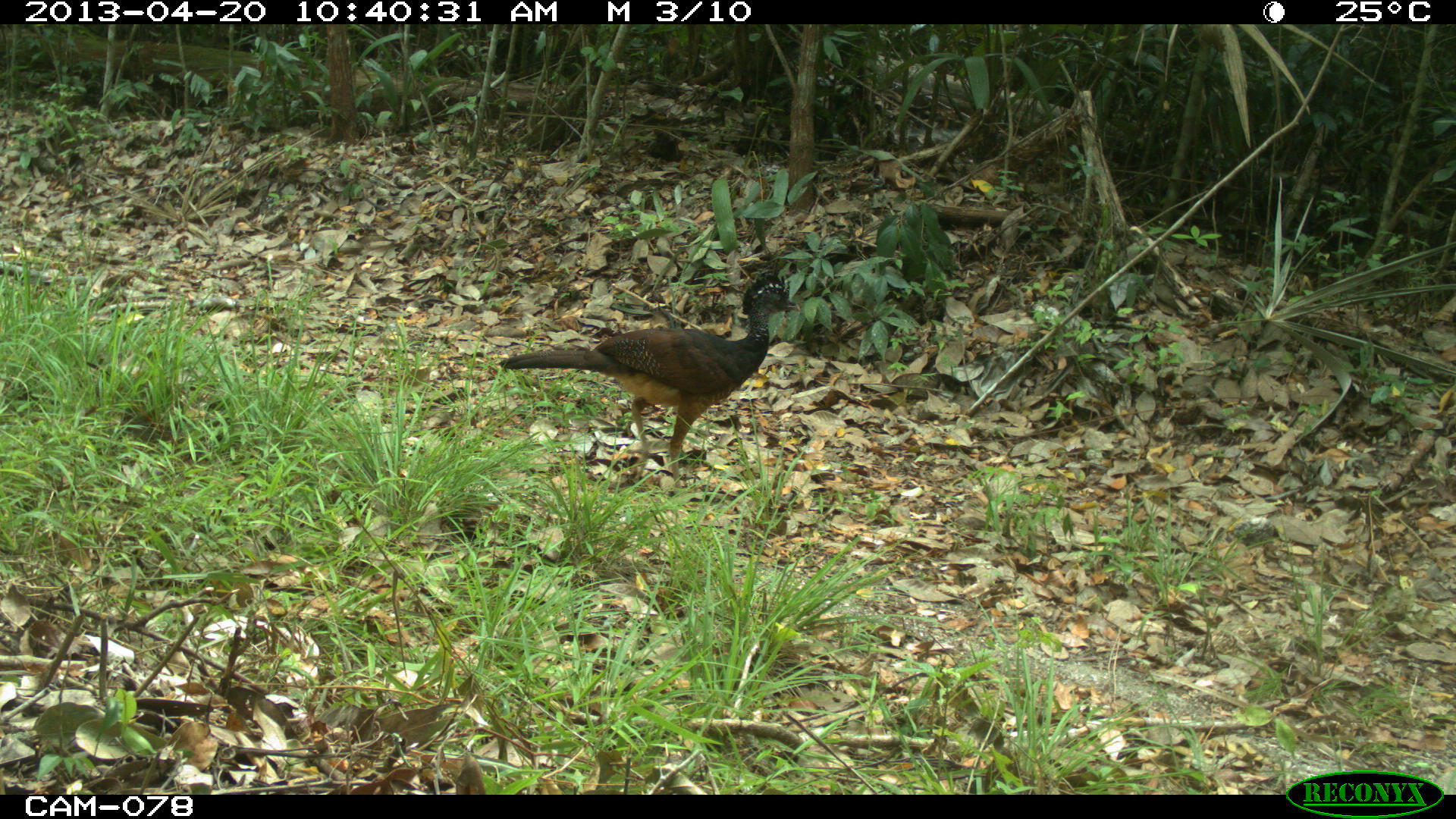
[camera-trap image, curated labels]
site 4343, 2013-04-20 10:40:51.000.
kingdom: Animalia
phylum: Chordata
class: Aves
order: Galliformes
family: Cracidae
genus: Crax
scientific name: Crax rubra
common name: great curassow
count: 2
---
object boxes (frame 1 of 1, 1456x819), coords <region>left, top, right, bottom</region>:
crax rubra: <region>498, 272, 804, 489</region>